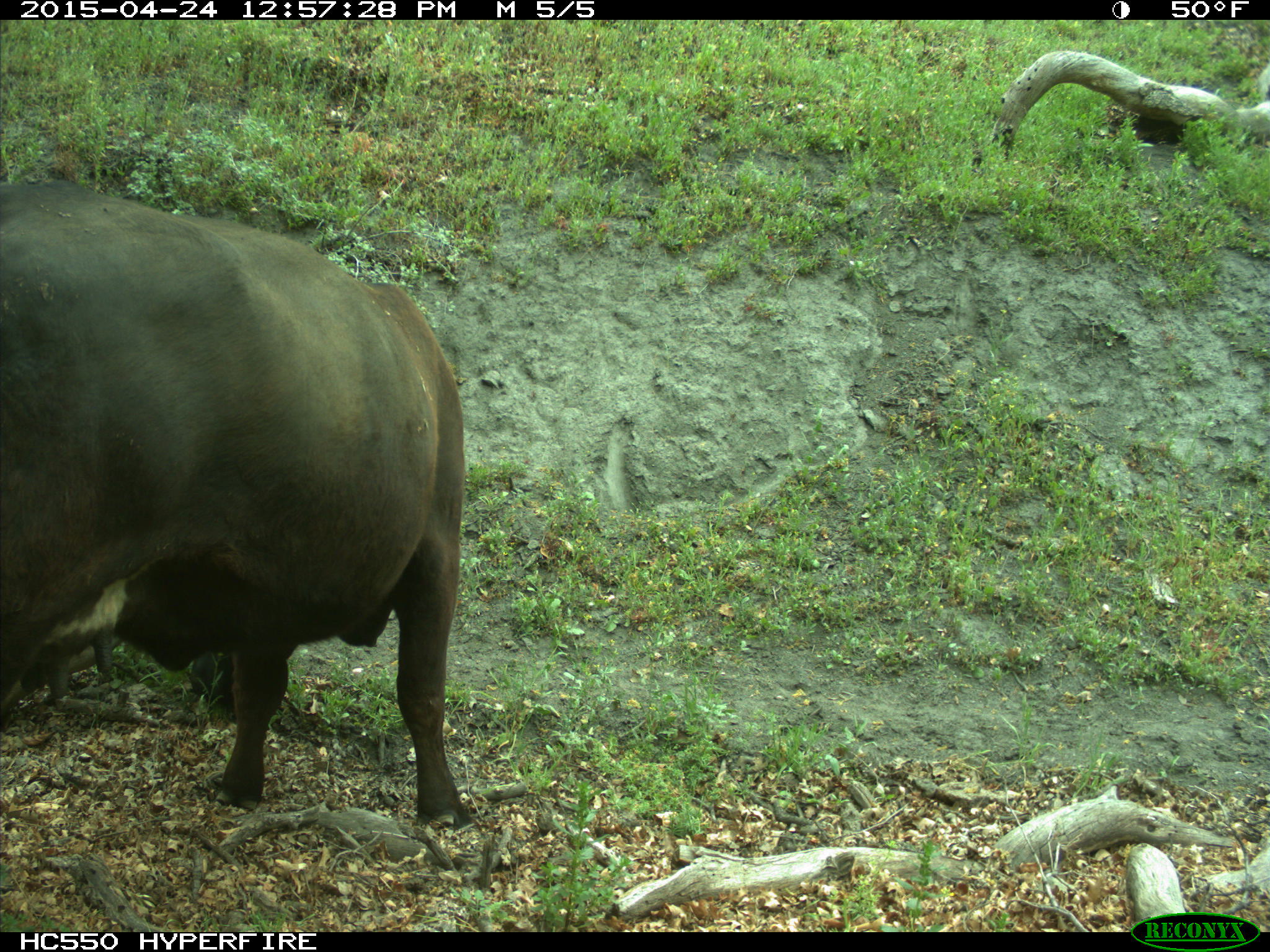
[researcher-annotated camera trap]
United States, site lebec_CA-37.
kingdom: Animalia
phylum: Chordata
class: Mammalia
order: Artiodactyla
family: Bovidae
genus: Bos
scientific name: Bos taurus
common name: domestic cow